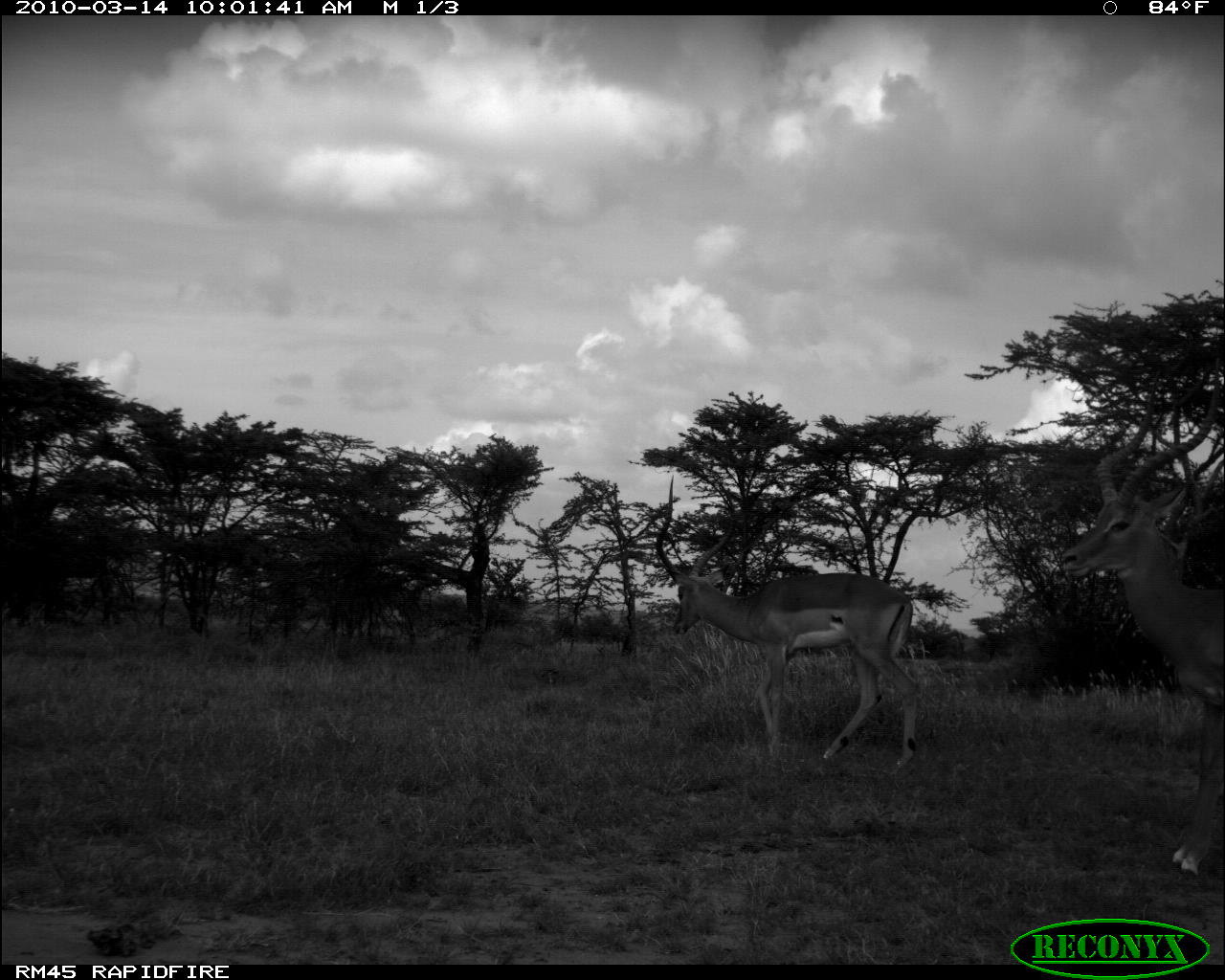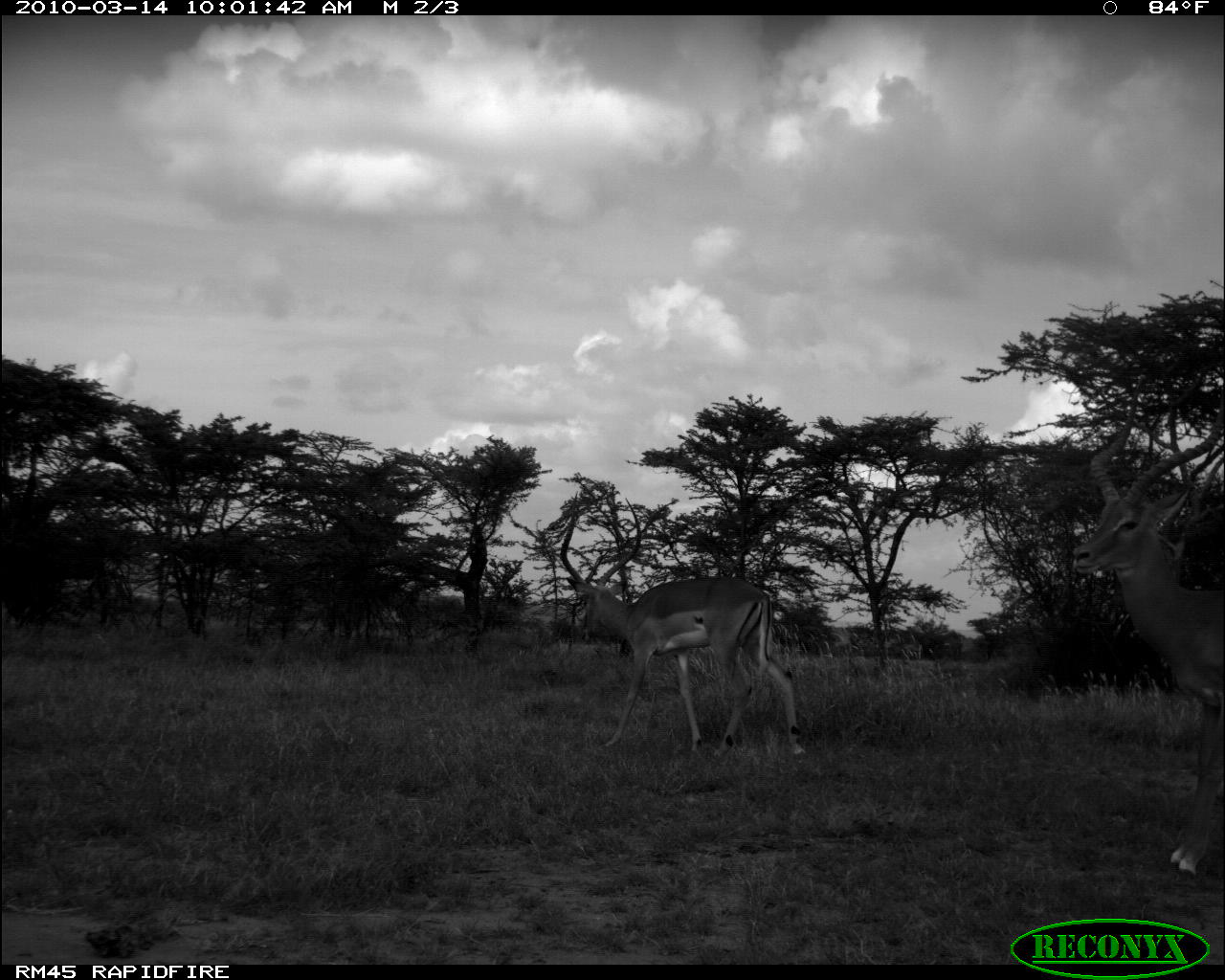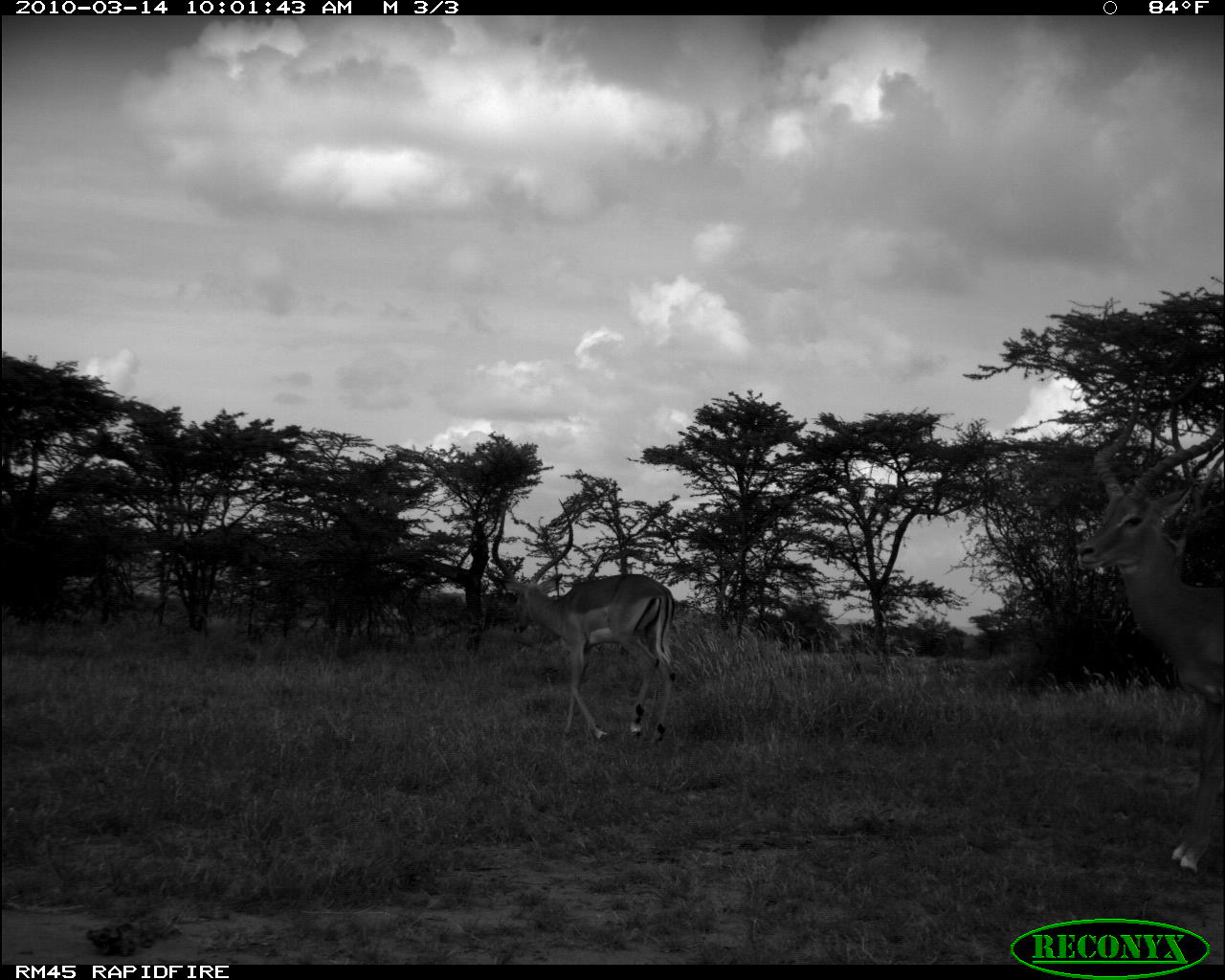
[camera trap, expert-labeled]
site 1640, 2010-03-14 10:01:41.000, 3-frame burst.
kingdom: Animalia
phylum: Chordata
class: Mammalia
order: Artiodactyla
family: Bovidae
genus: Aepyceros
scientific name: Aepyceros melampus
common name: impala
Aepyceros melampus (impala), count 2.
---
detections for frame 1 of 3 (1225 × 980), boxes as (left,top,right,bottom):
aepyceros melampus: (1051,358,1225,880); (652,474,922,773)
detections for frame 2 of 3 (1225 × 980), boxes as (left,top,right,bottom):
aepyceros melampus: (1061,373,1225,875); (558,492,808,762)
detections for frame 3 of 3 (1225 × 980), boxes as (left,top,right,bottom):
aepyceros melampus: (1071,359,1225,876); (489,493,677,745)